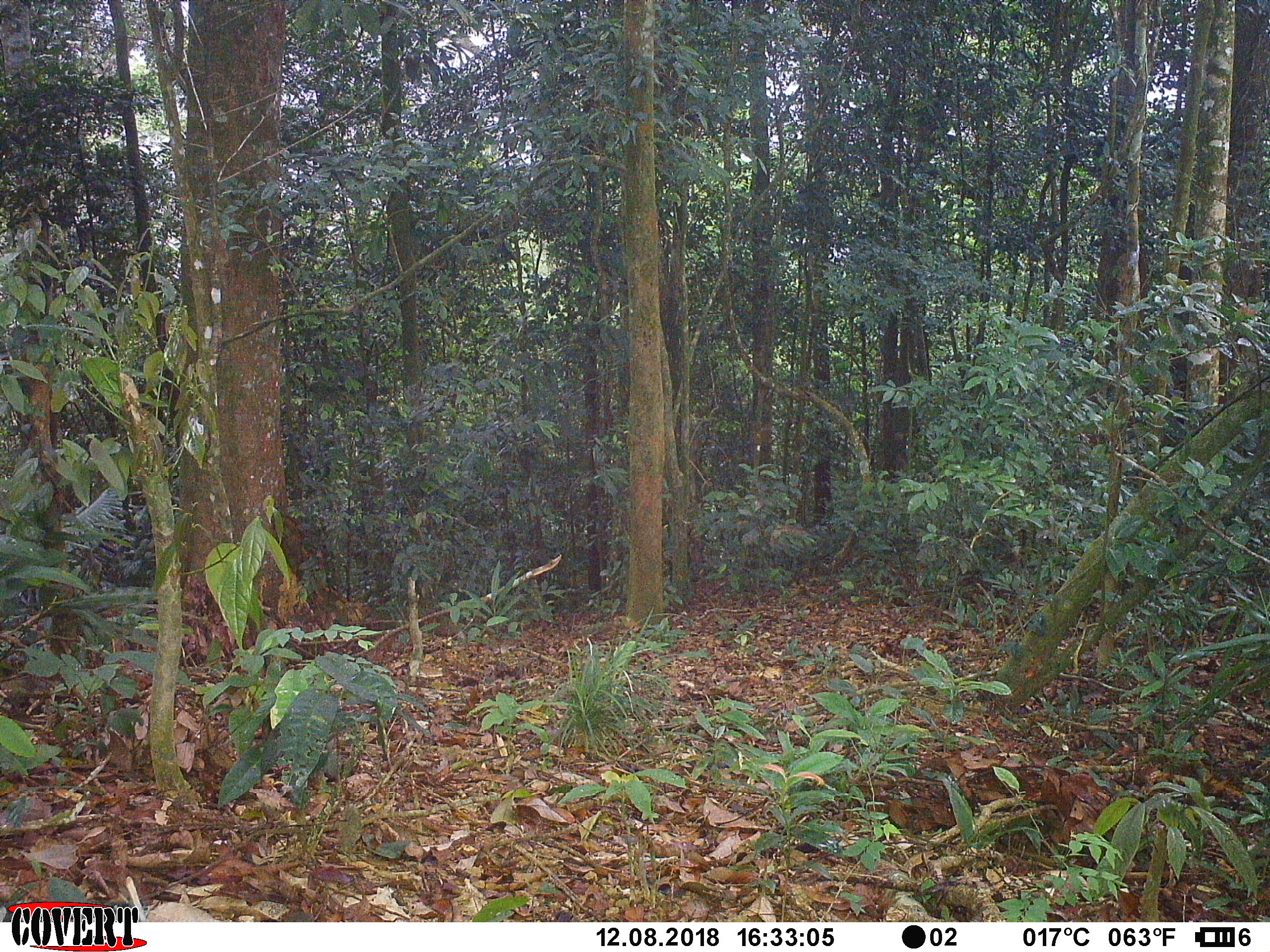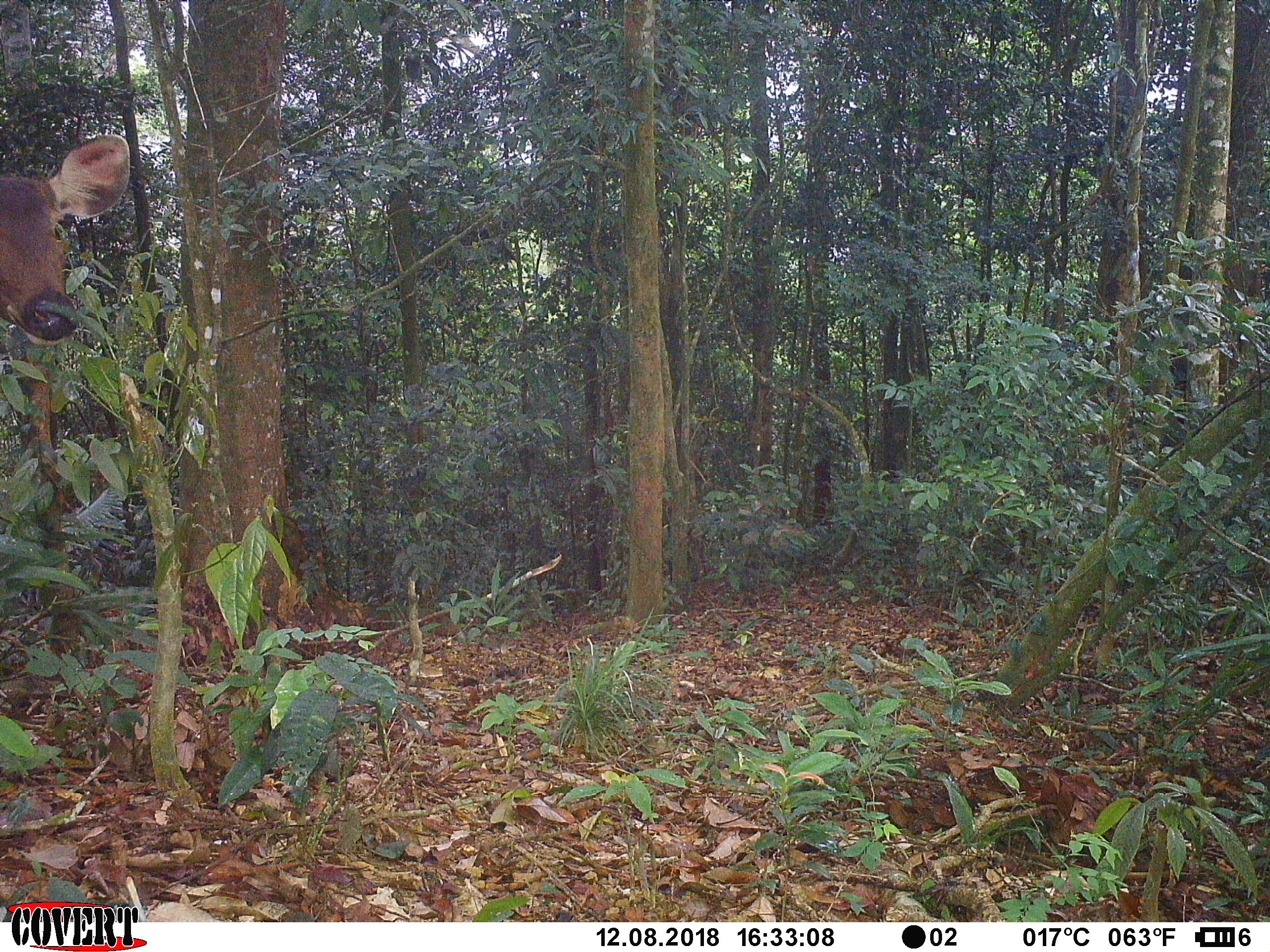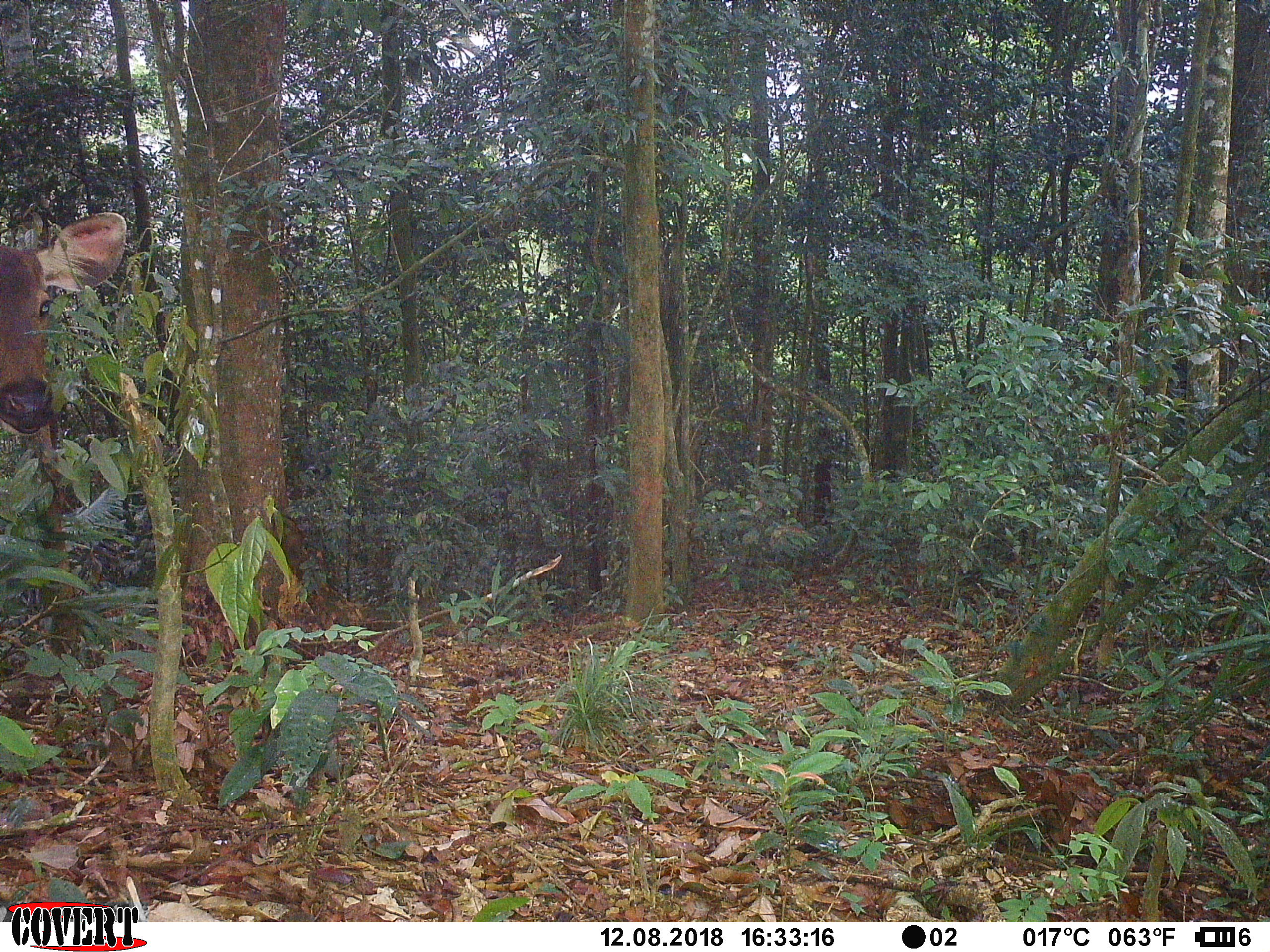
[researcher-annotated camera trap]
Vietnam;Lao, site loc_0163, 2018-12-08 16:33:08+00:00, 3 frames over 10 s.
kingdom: Animalia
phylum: Chordata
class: Mammalia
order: Artiodactyla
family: Cervidae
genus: Rusa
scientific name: Rusa unicolor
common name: sambar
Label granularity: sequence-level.